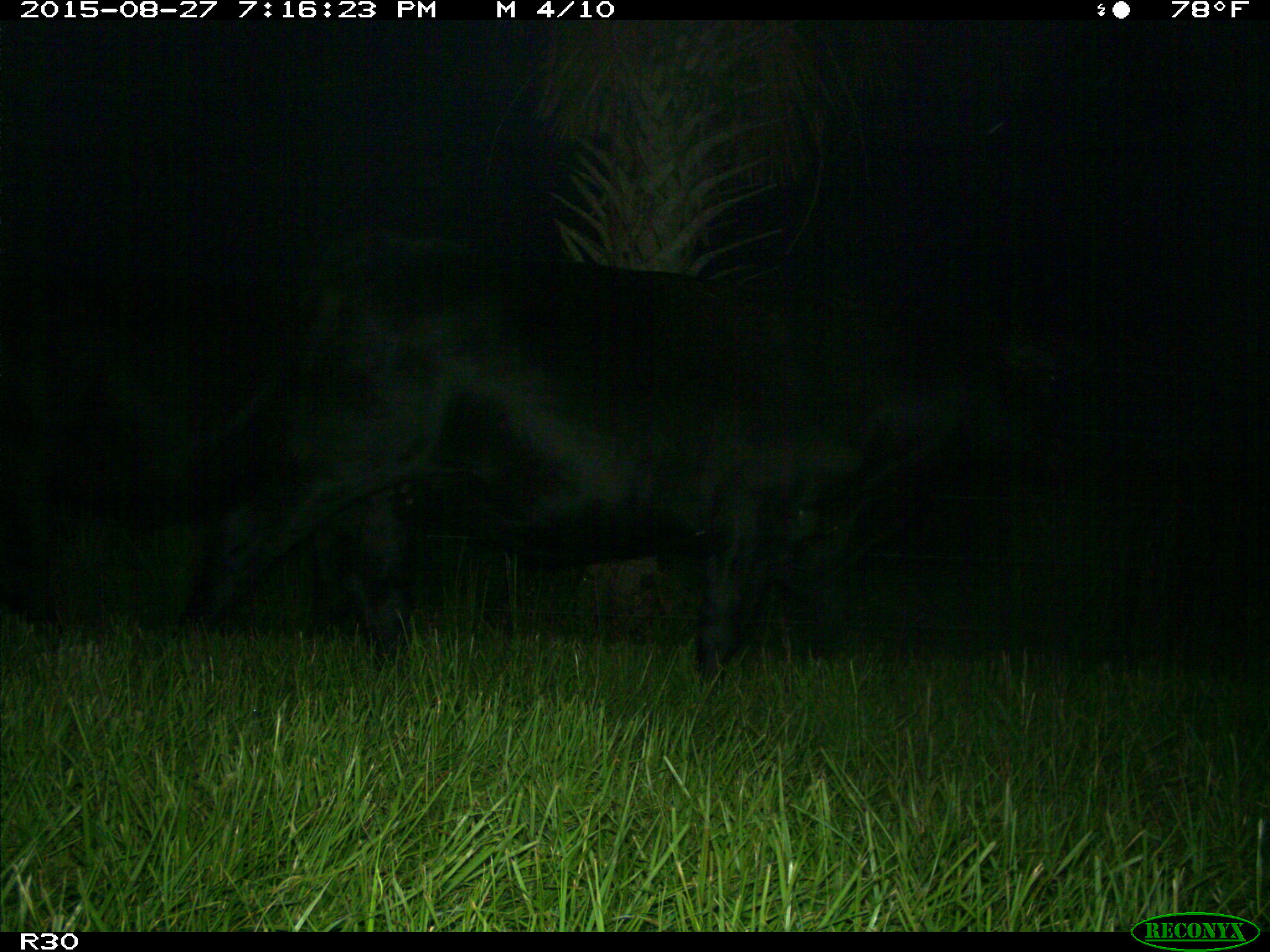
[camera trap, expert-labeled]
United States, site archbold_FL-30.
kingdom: Animalia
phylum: Chordata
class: Mammalia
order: Artiodactyla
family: Bovidae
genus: Bos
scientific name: Bos taurus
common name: domestic cow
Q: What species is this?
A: Bos taurus (domestic cow).